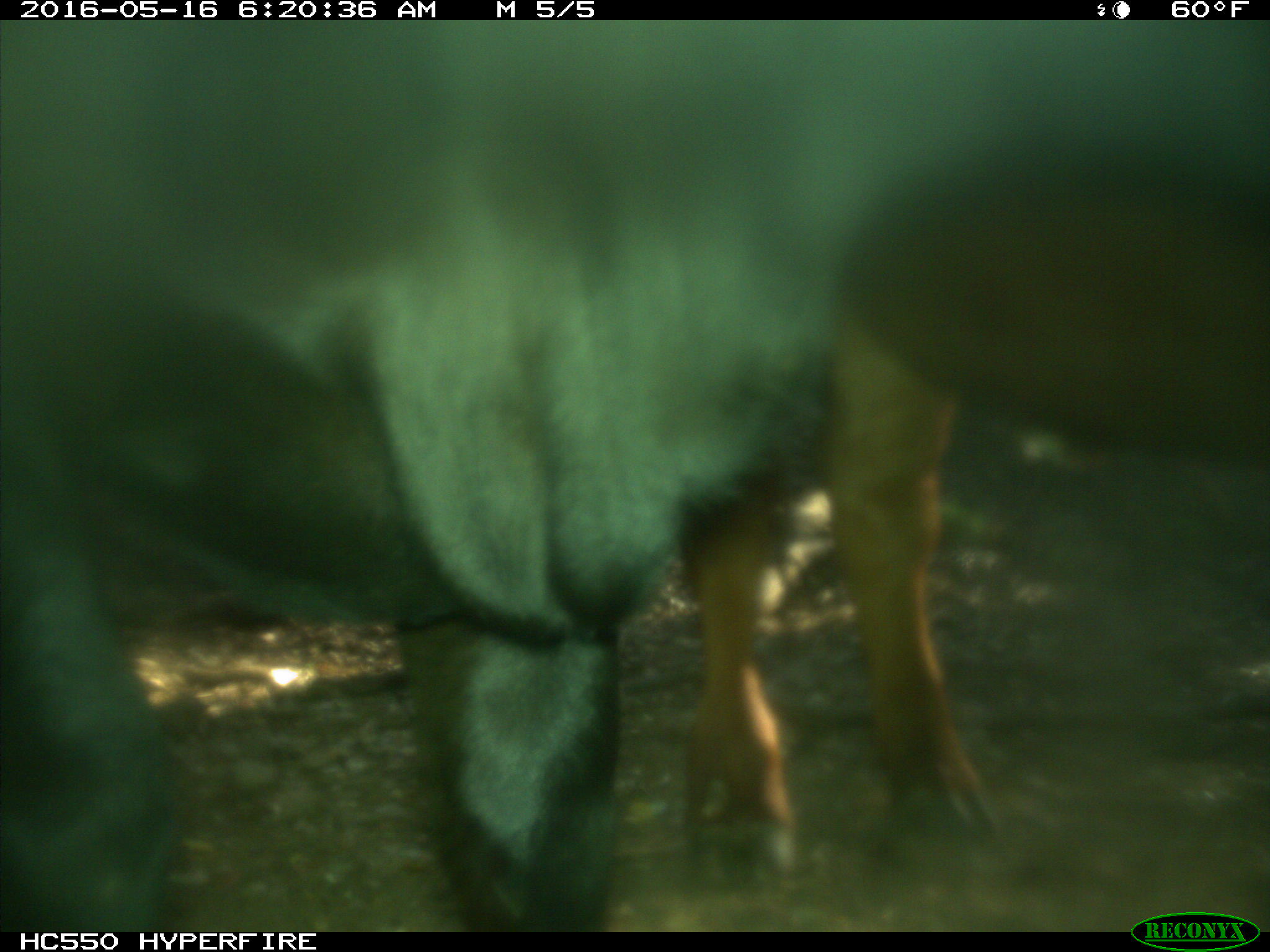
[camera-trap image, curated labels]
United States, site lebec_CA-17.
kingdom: Animalia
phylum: Chordata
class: Mammalia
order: Artiodactyla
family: Bovidae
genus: Bos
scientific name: Bos taurus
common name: domestic cow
Bos taurus (domestic cow).